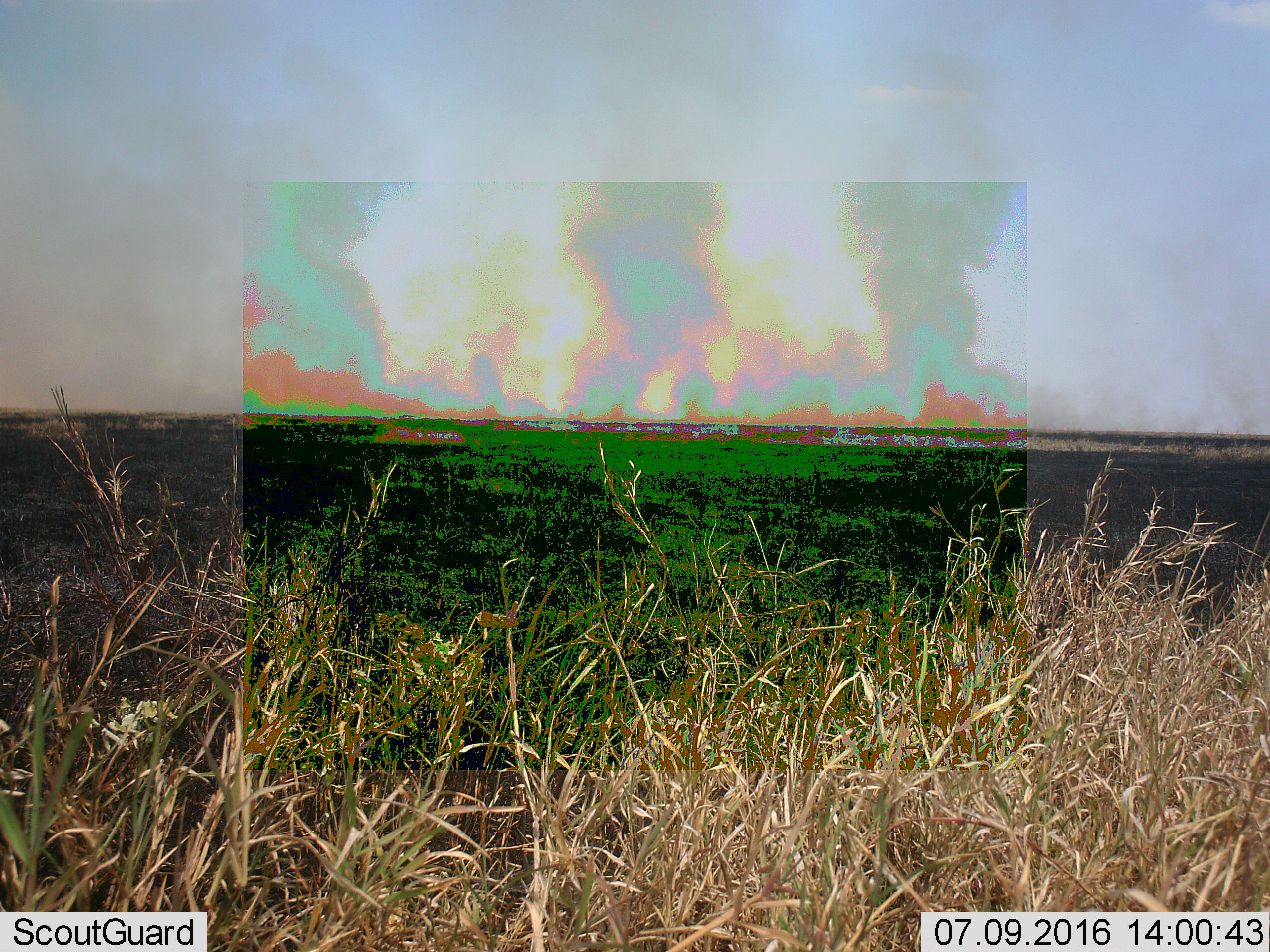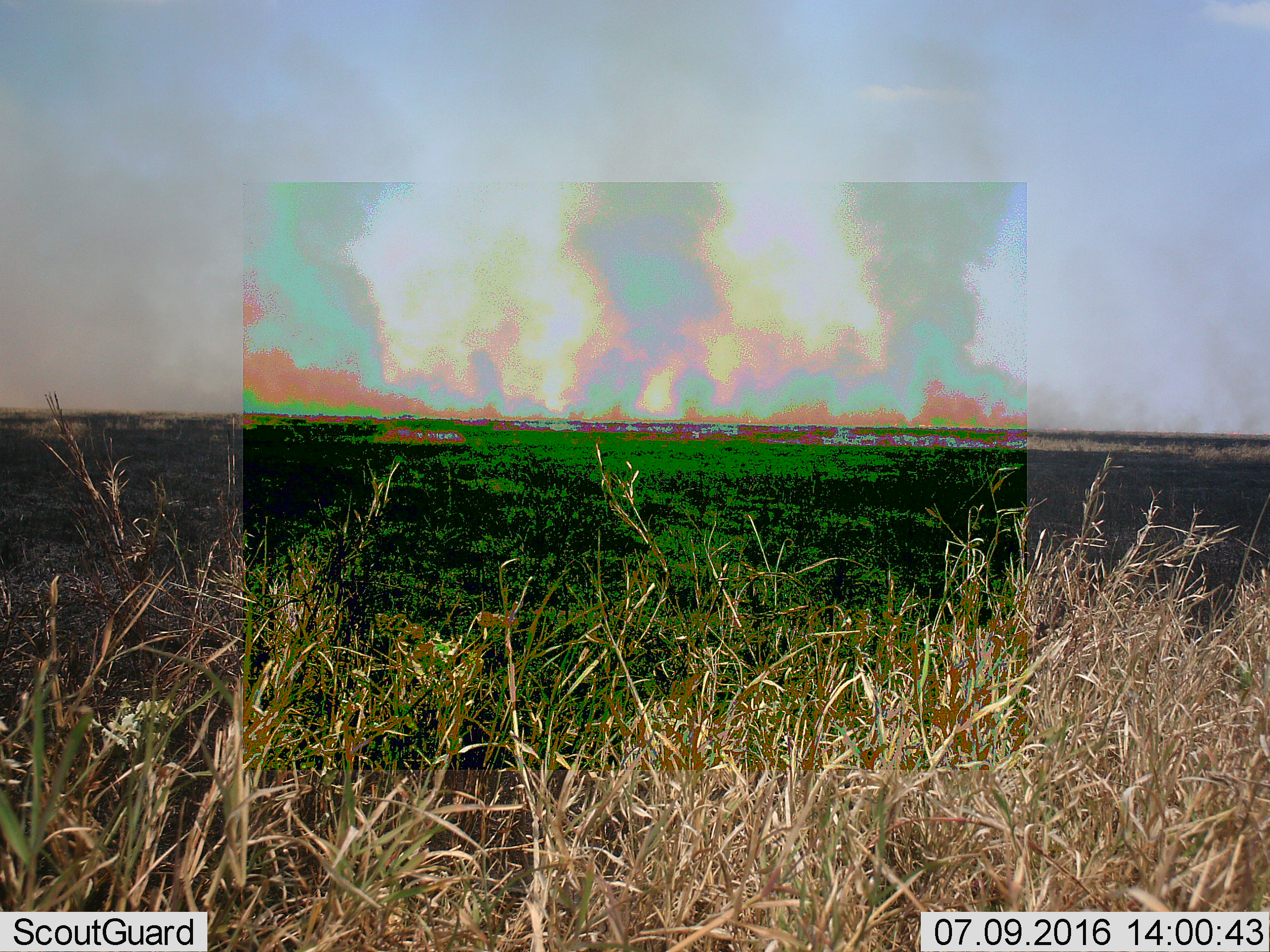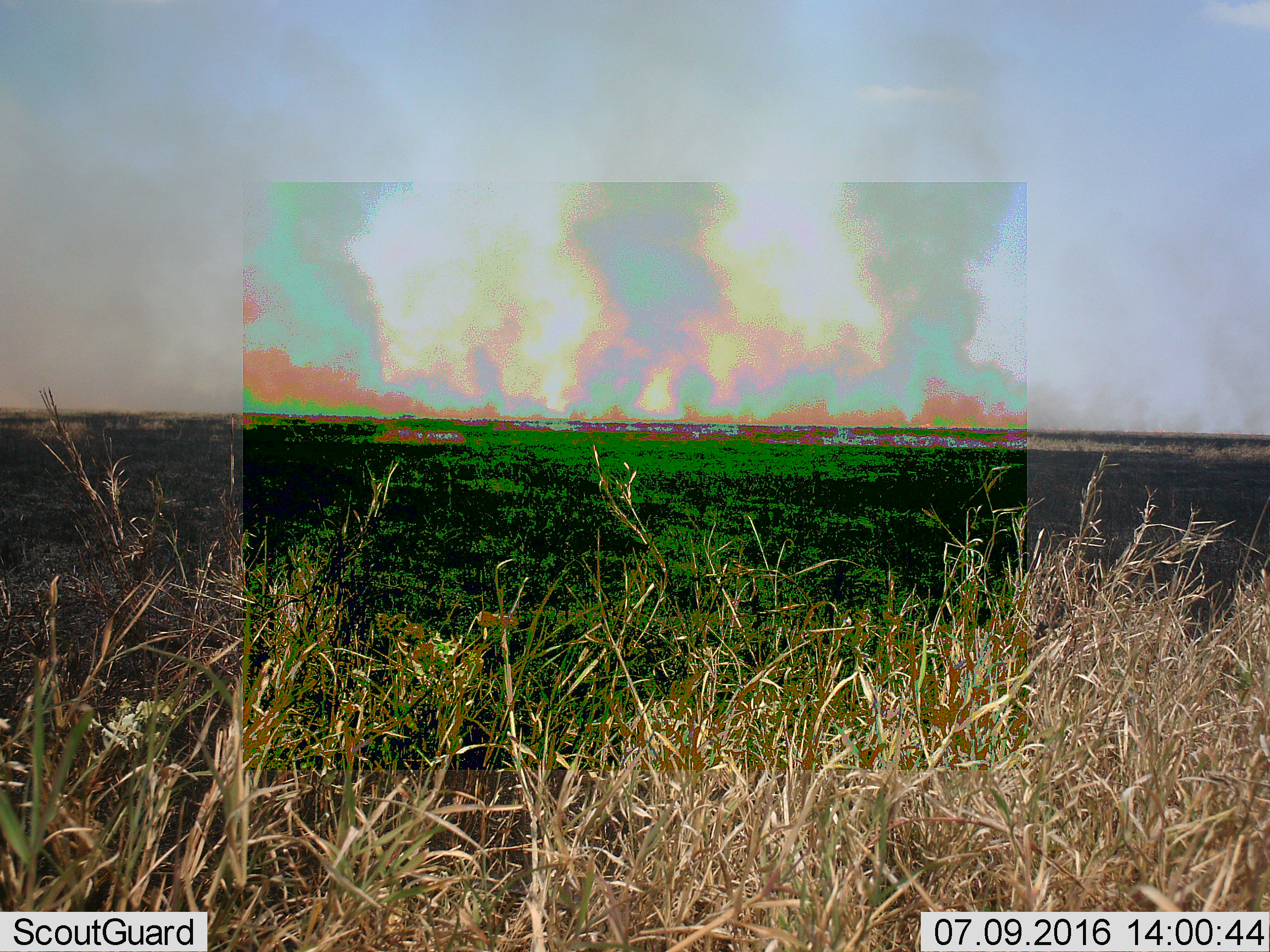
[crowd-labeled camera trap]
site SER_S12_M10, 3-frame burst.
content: unidentified animal